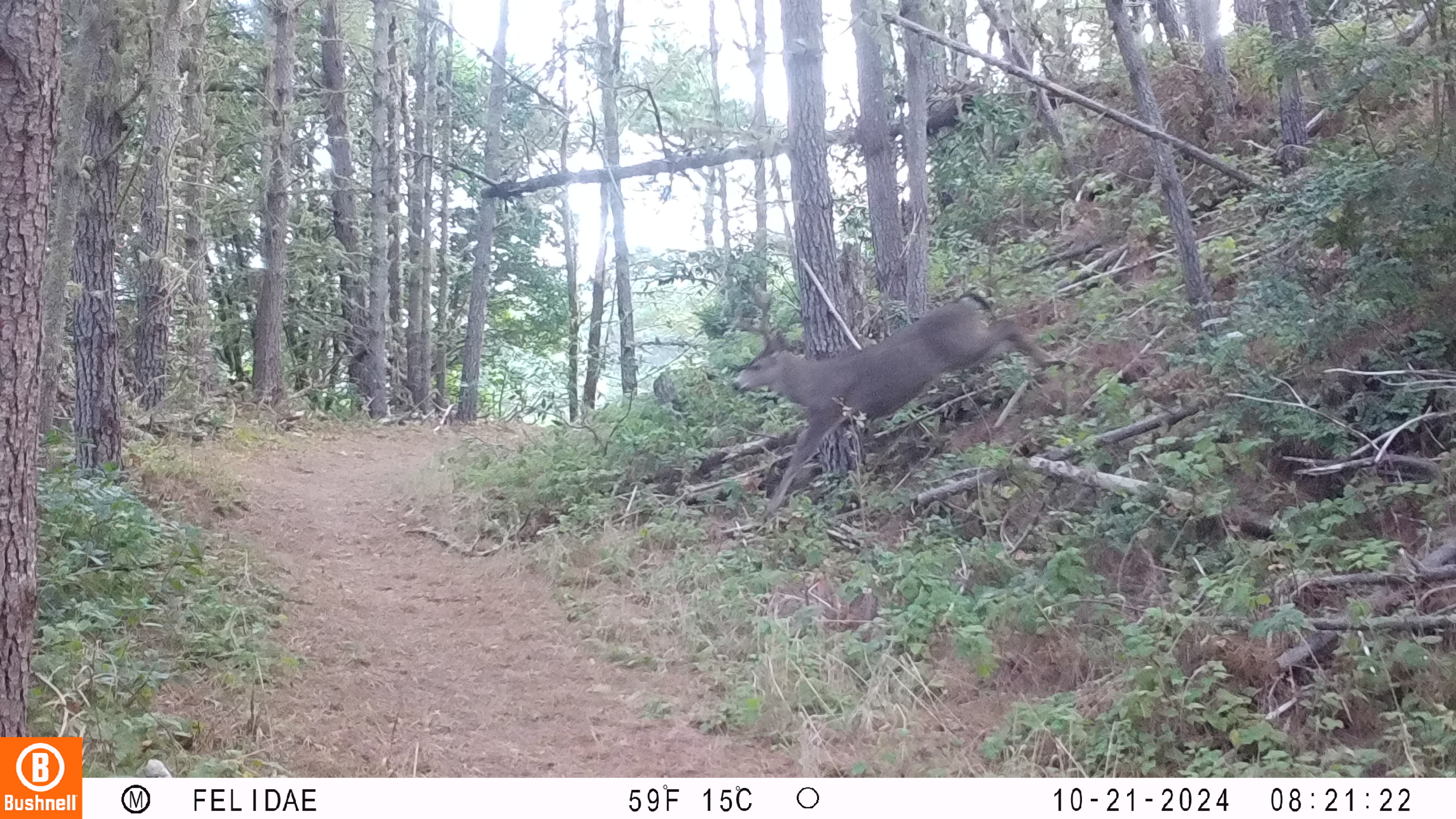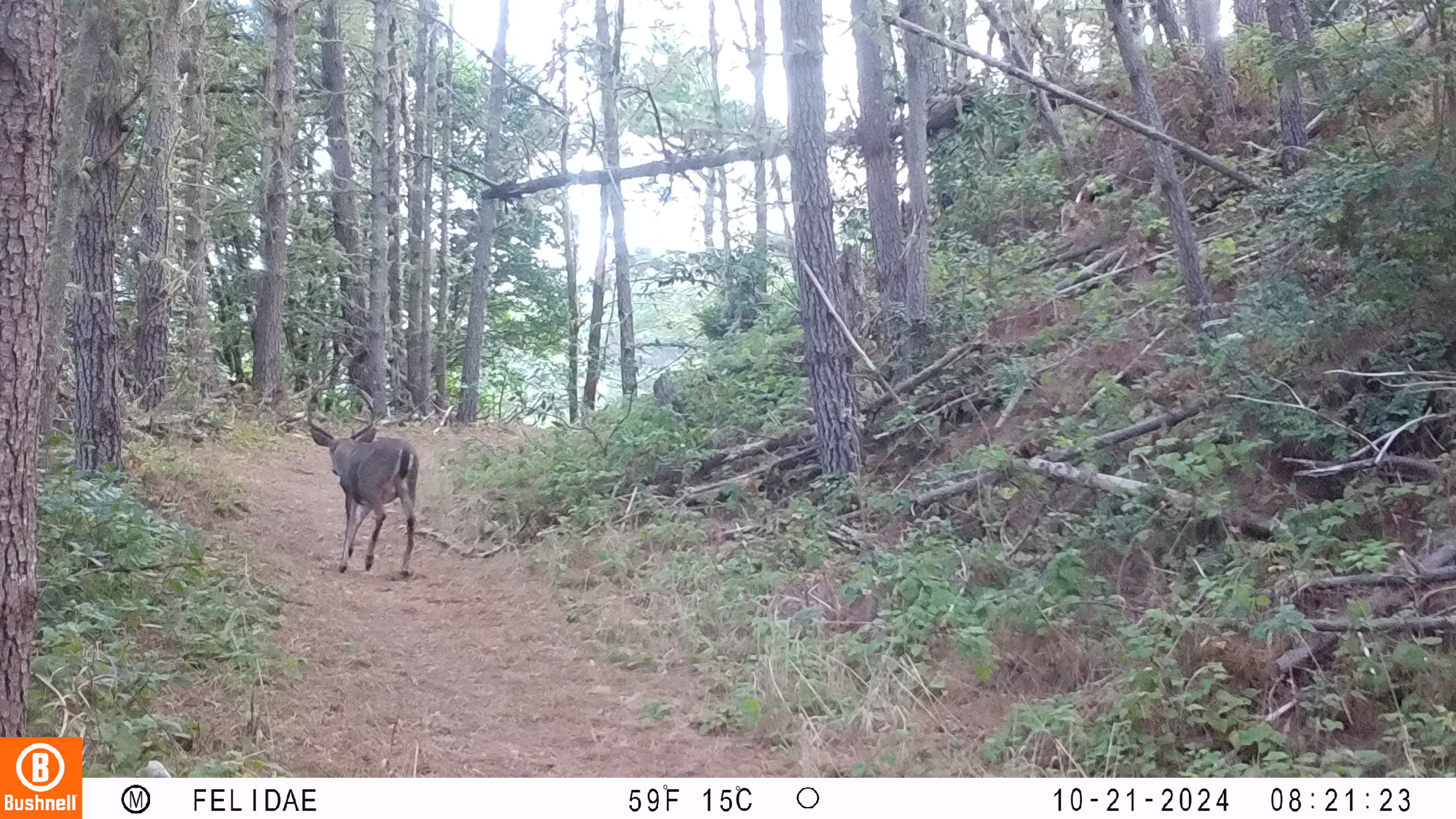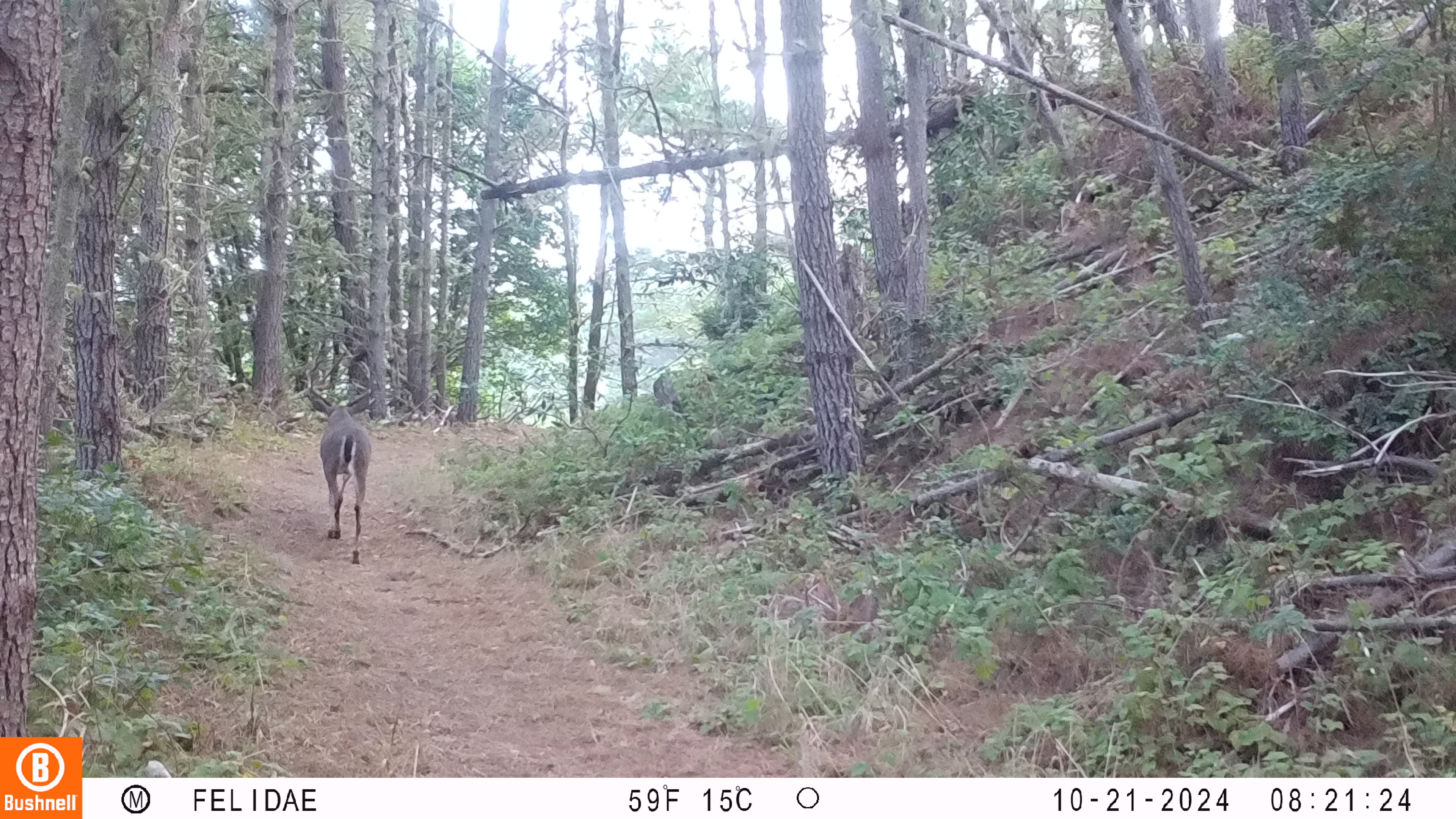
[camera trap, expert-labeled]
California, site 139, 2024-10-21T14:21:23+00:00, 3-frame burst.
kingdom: Animalia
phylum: Chordata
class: Mammalia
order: Artiodactyla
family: Cervidae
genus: Odocoileus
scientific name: Odocoileus hemionus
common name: mule deer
Mule deer (Odocoileus hemionus).